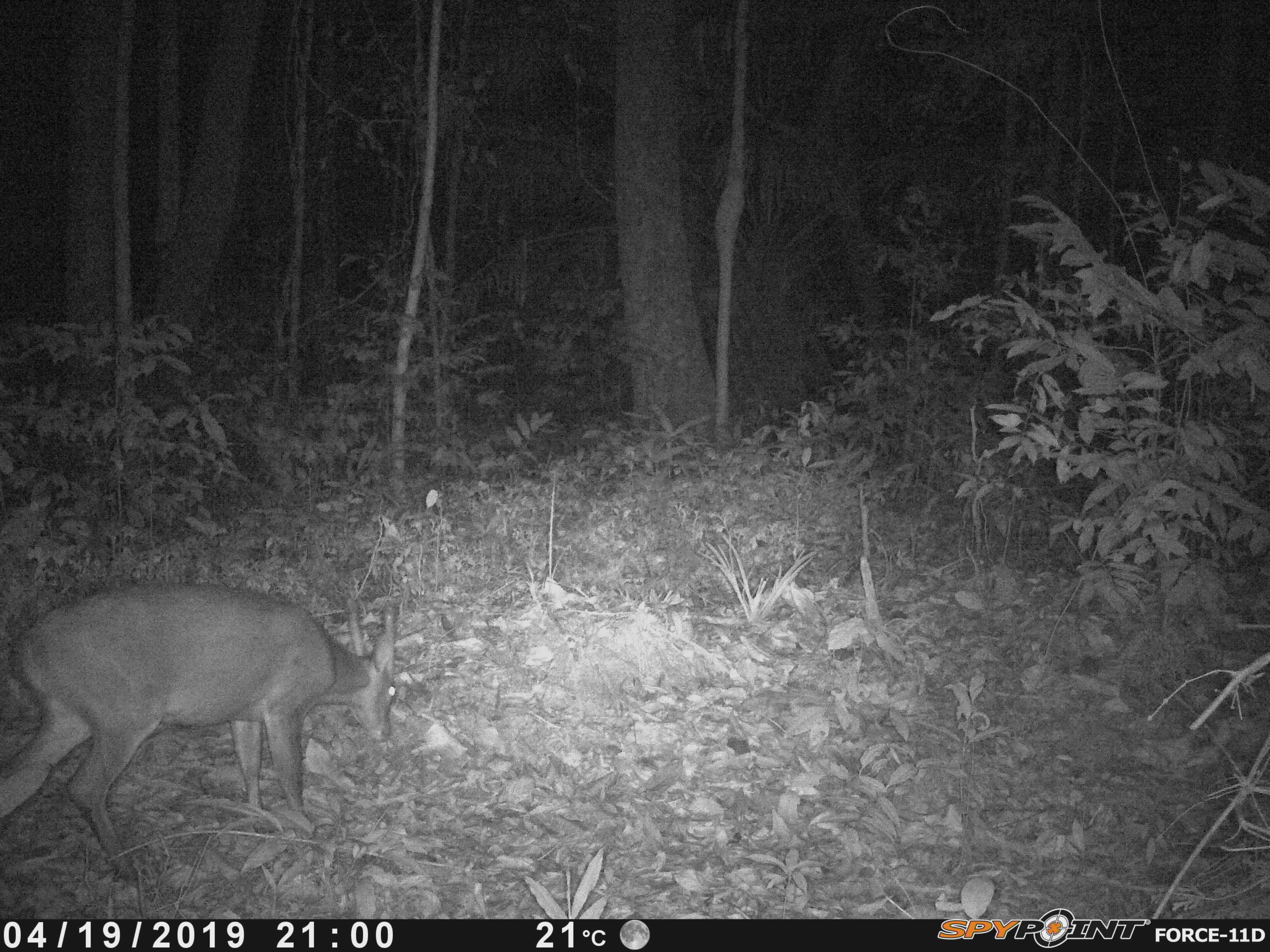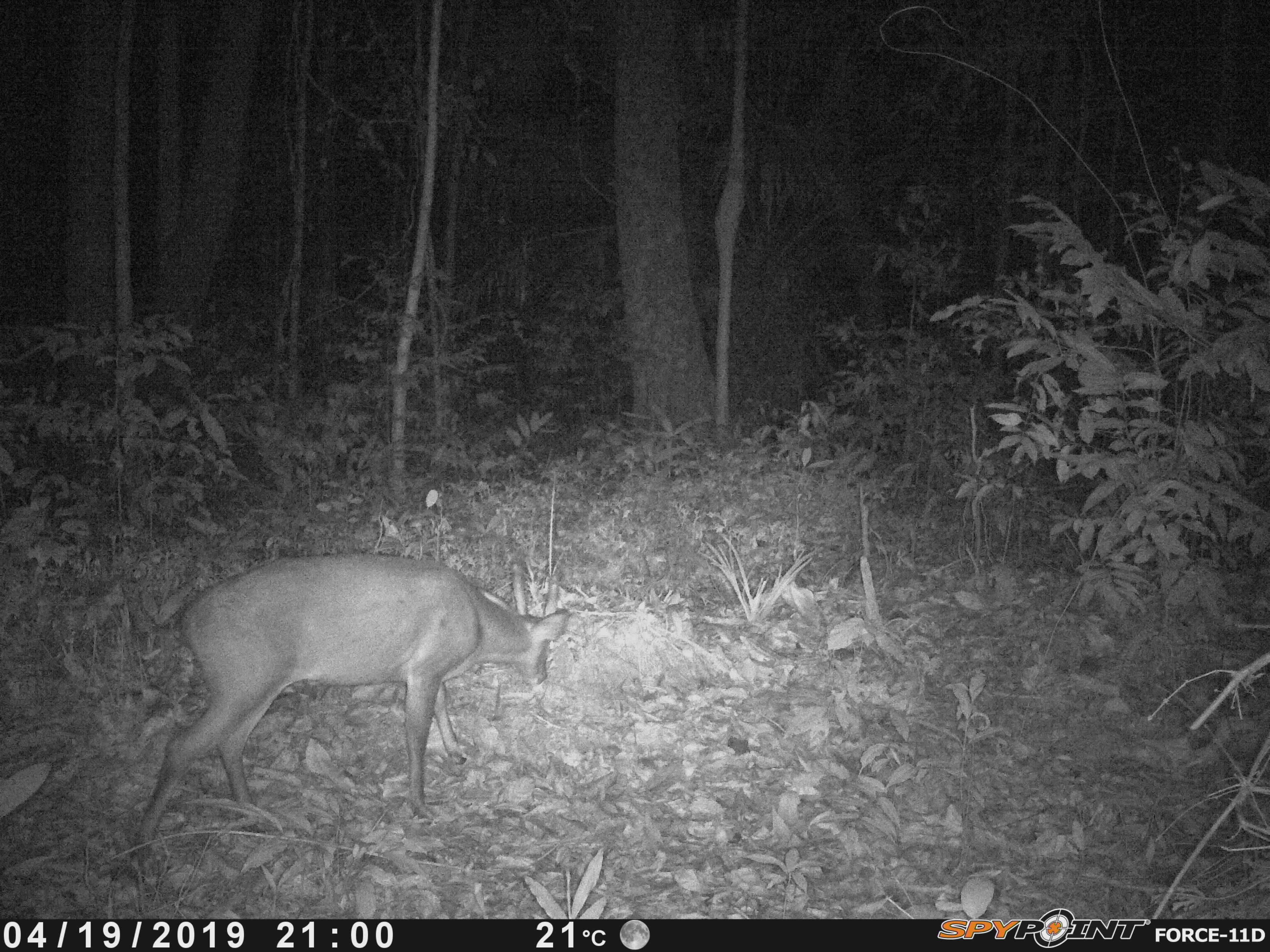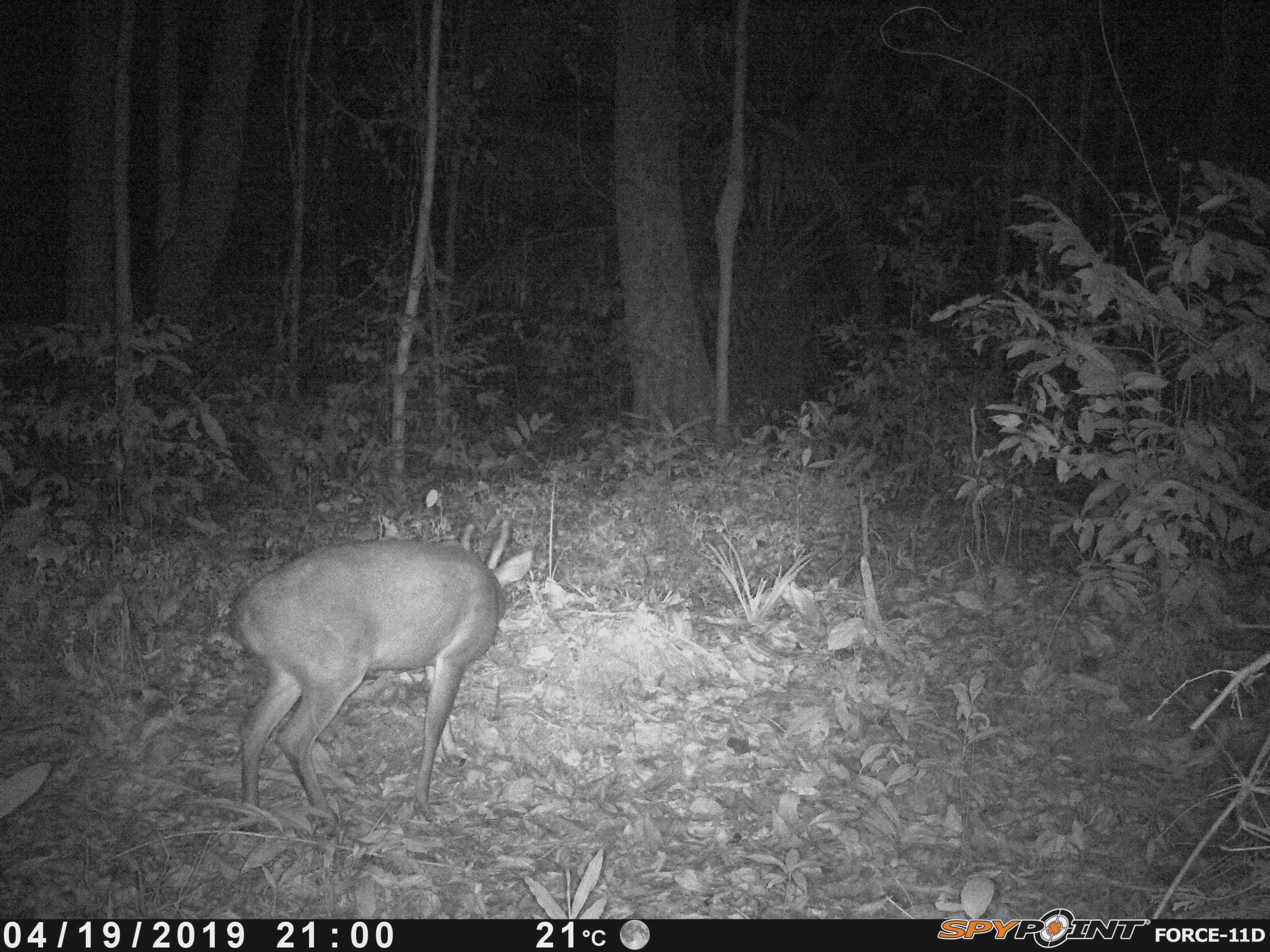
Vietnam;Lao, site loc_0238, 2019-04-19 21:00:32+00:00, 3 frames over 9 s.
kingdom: Animalia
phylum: Chordata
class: Mammalia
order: Artiodactyla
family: Cervidae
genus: Muntiacus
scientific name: Muntiacus vuquangensis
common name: large-antlered muntjac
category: large antlered muntjac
Large antlered muntjac (large-antlered muntjac) (Muntiacus vuquangensis). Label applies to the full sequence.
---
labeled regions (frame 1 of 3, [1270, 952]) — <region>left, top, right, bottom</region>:
large antlered muntjac: <region>0, 582, 396, 884</region>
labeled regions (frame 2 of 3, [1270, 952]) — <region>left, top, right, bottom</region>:
large antlered muntjac: <region>131, 553, 574, 865</region>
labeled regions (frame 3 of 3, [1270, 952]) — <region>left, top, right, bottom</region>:
large antlered muntjac: <region>226, 518, 535, 833</region>